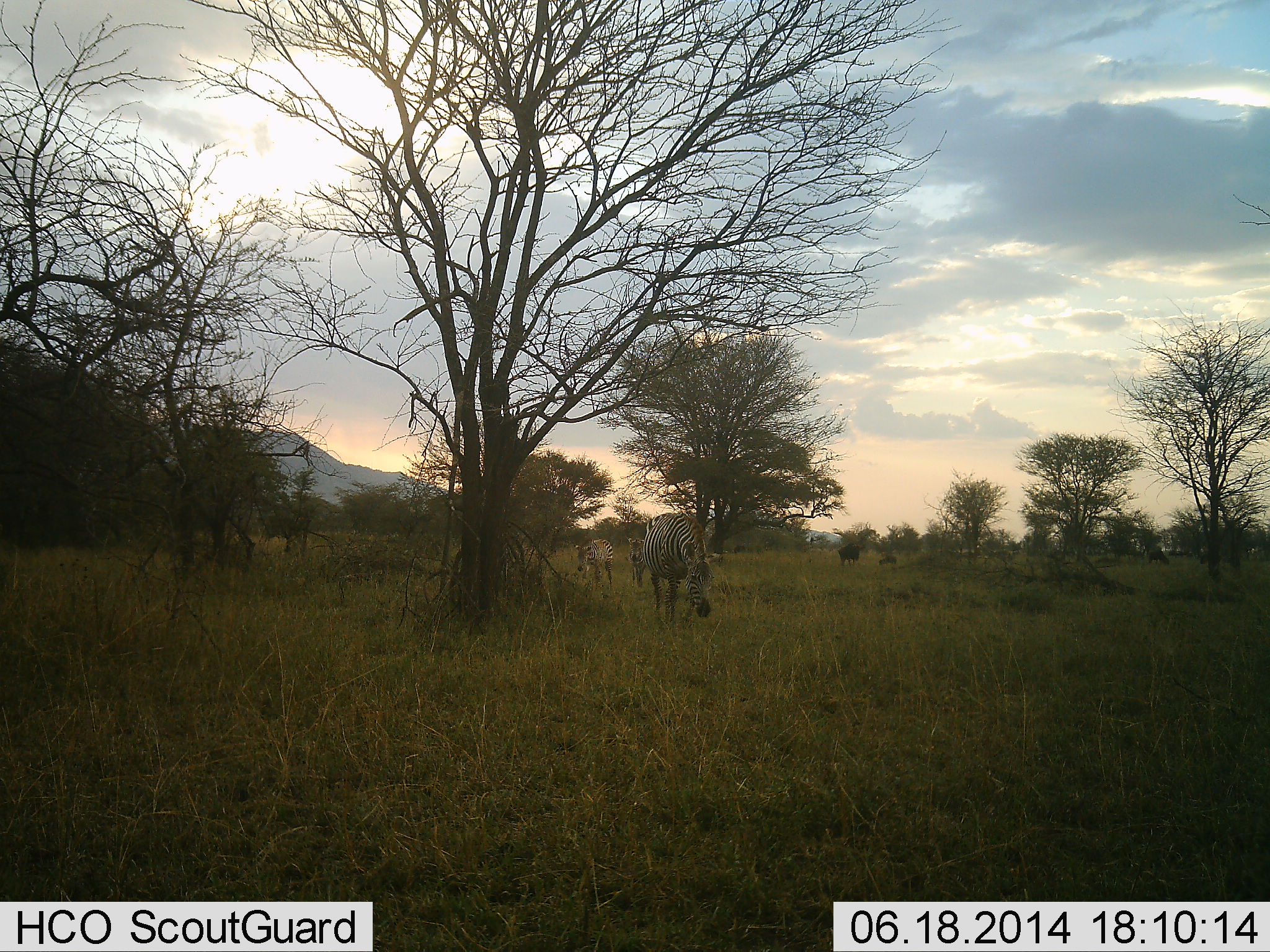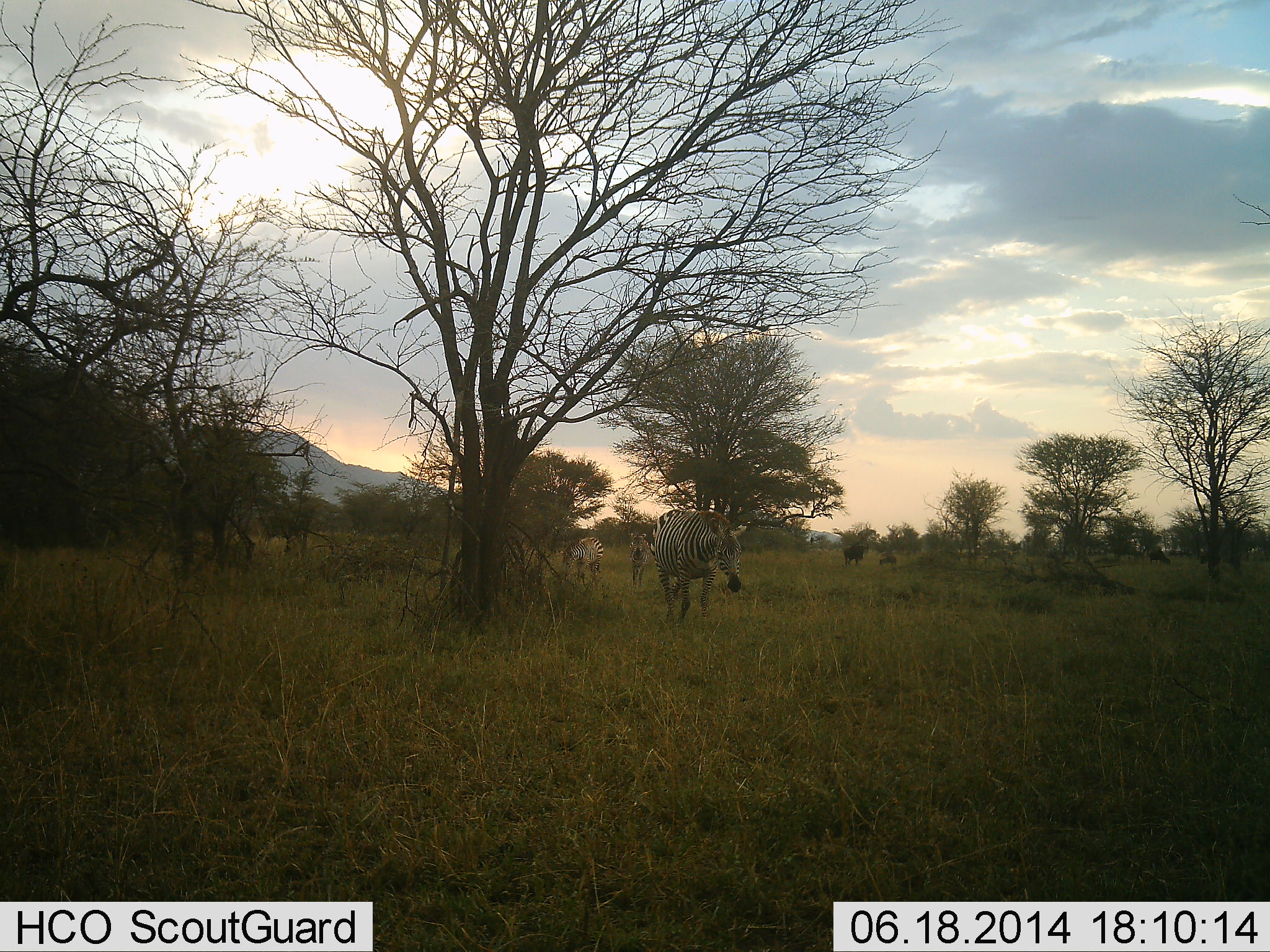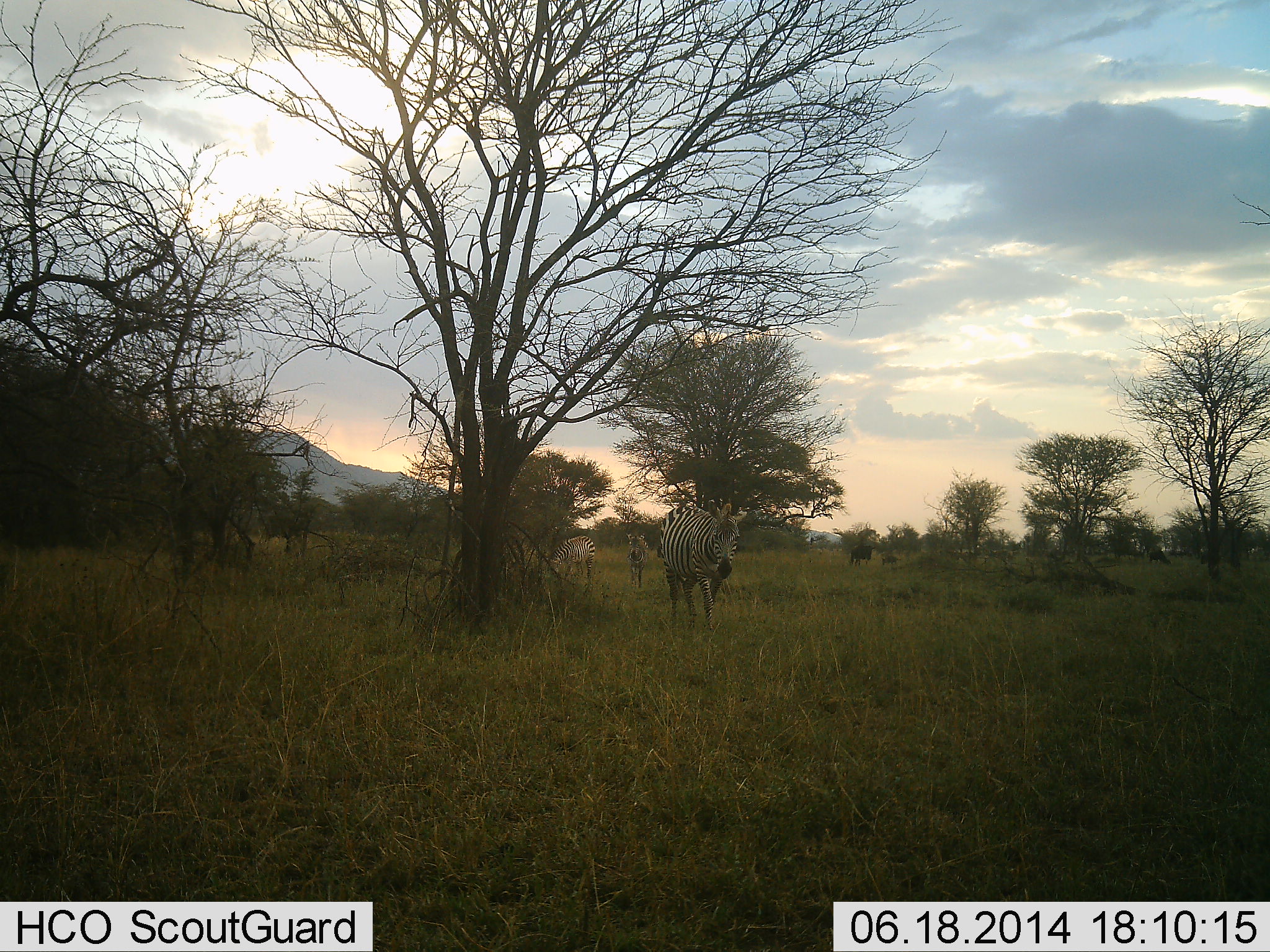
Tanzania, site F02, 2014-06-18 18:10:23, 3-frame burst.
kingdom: Animalia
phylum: Chordata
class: Mammalia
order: Artiodactyla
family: Bovidae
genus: Connochaetes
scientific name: Connochaetes taurinus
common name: blue wildebeest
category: wildebeest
Wildebeest (blue wildebeest) (Connochaetes taurinus), count 2. Behavior (volunteer vote fractions): standing 20%, resting 0%, moving 70%, interacting 0%. Young present (vote fraction): 30%. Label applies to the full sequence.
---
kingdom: Animalia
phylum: Chordata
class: Mammalia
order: Perissodactyla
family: Equidae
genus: Equus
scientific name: Equus quagga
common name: plains zebra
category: zebra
Zebra (plains zebra) (Equus quagga), count 3. Behavior (volunteer vote fractions): standing 6%, resting 0%, moving 100%, interacting 0%. Young present (vote fraction): 12%. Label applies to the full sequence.